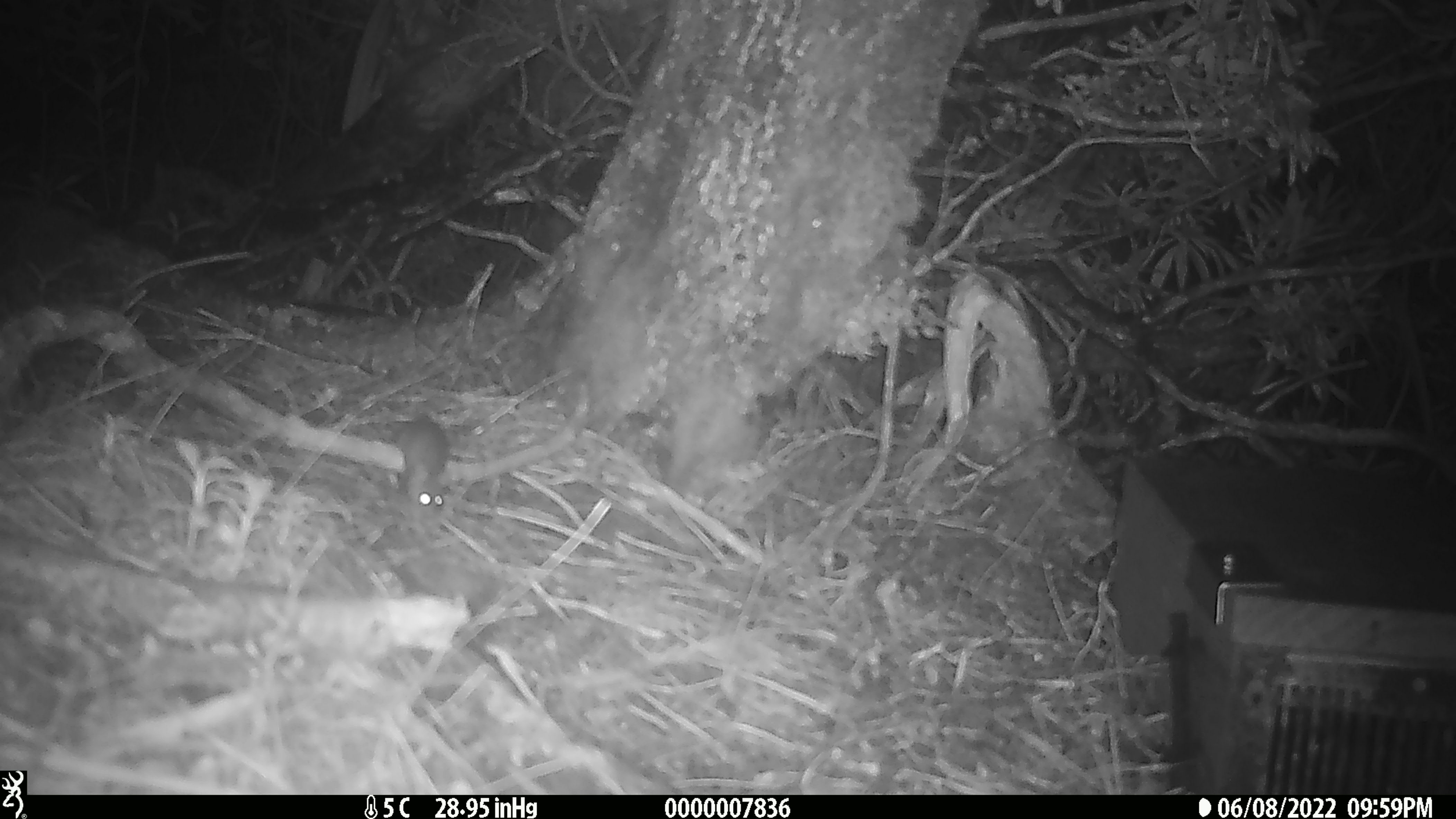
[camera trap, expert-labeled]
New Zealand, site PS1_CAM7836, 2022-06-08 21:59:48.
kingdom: Animalia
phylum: Chordata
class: Mammalia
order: Rodentia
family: Muridae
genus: Mus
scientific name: Mus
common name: mouse